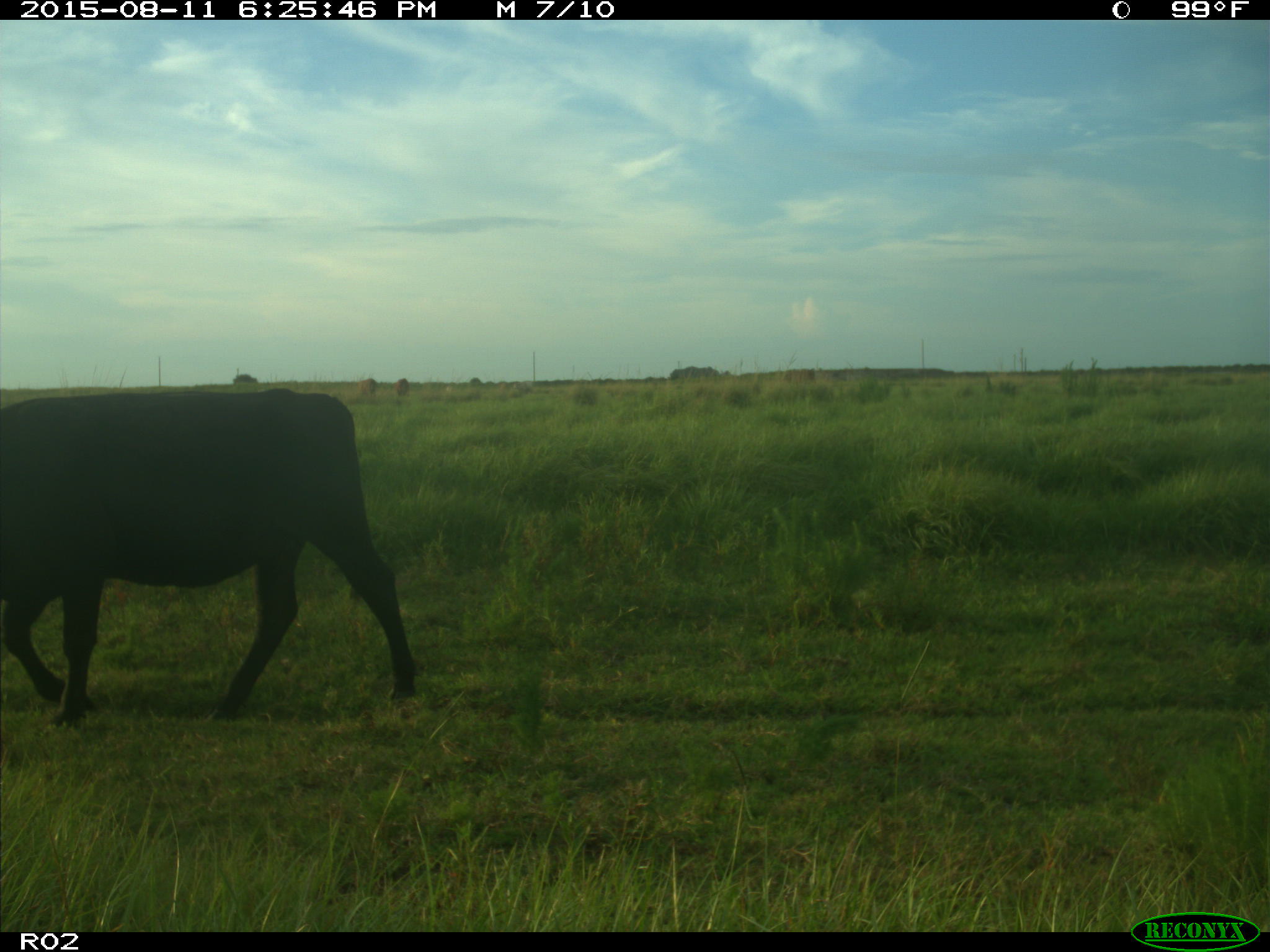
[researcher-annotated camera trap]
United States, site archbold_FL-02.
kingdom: Animalia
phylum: Chordata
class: Mammalia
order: Artiodactyla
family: Bovidae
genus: Bos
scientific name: Bos taurus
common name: domestic cow